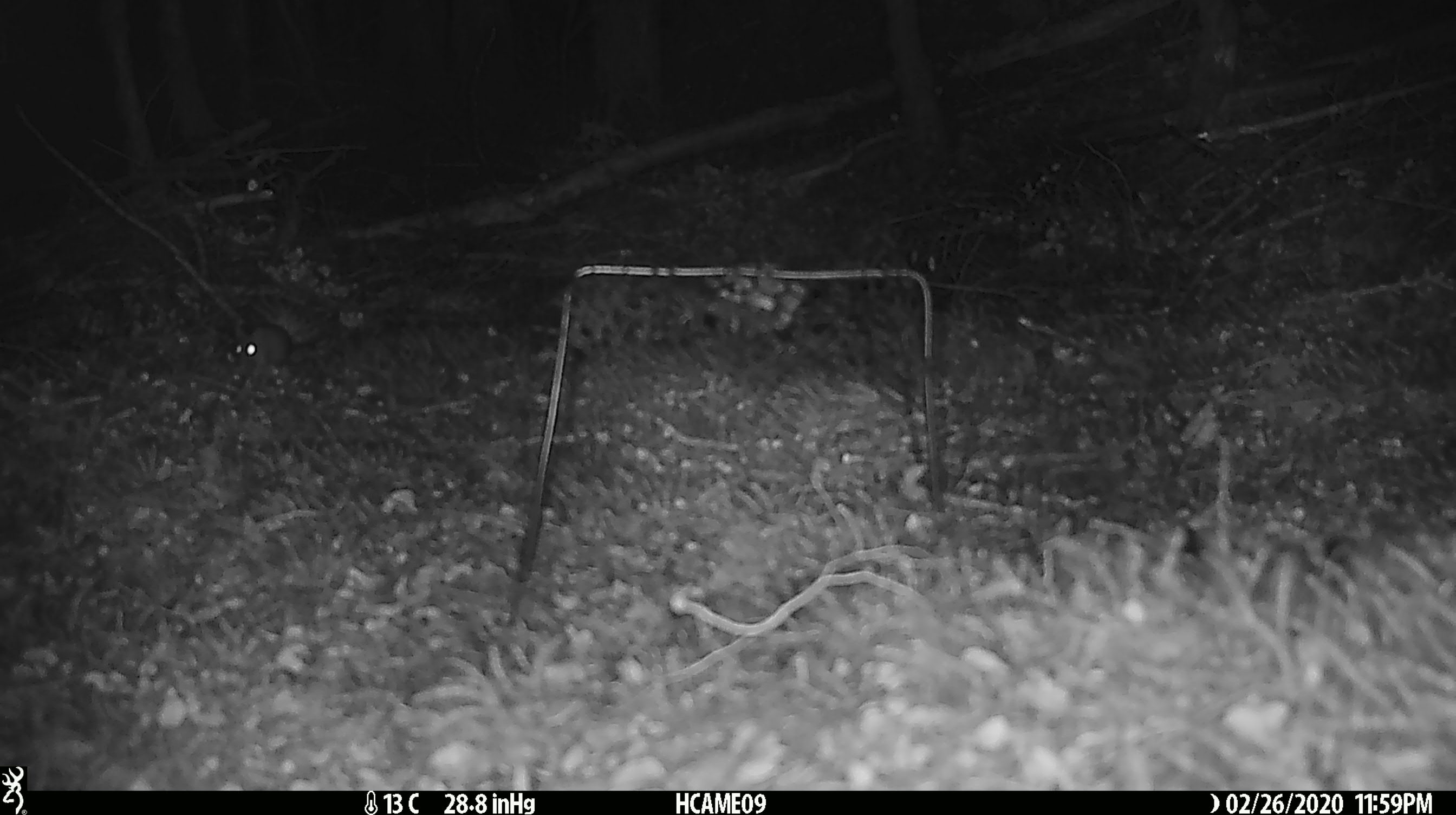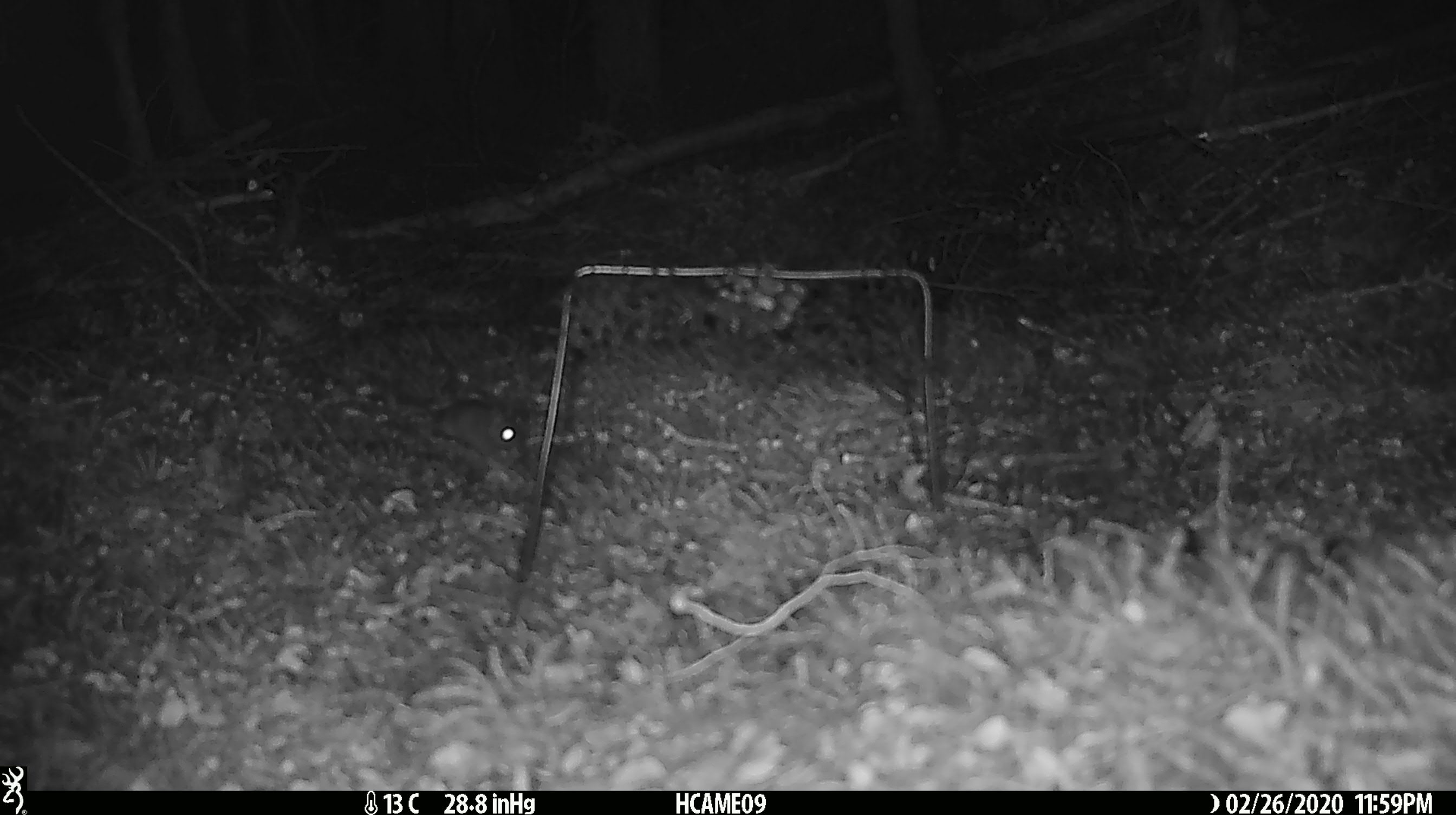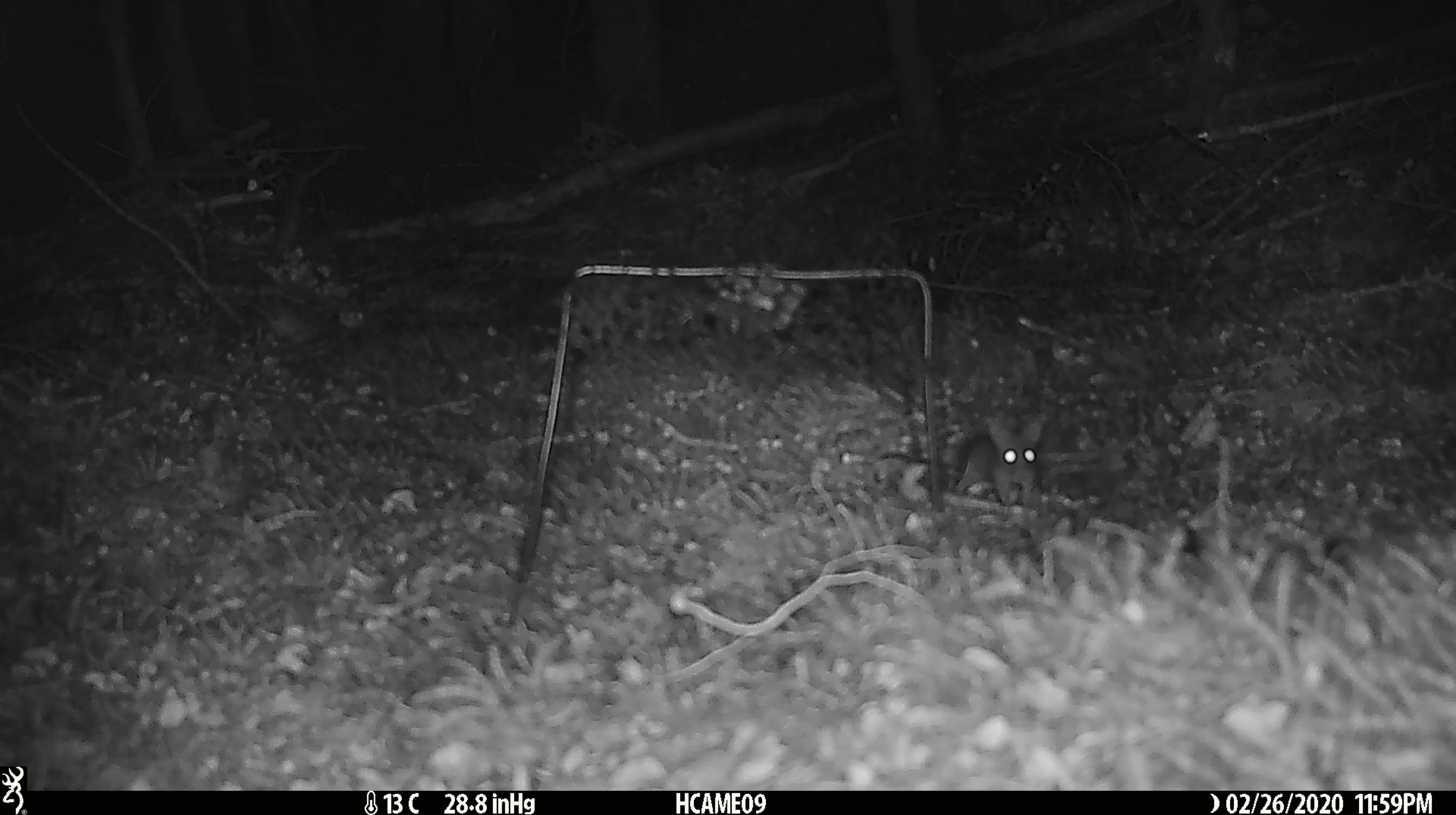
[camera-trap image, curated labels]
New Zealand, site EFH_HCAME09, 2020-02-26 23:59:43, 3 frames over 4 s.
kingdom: Animalia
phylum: Chordata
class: Mammalia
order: Rodentia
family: Muridae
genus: Mus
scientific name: Mus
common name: mouse